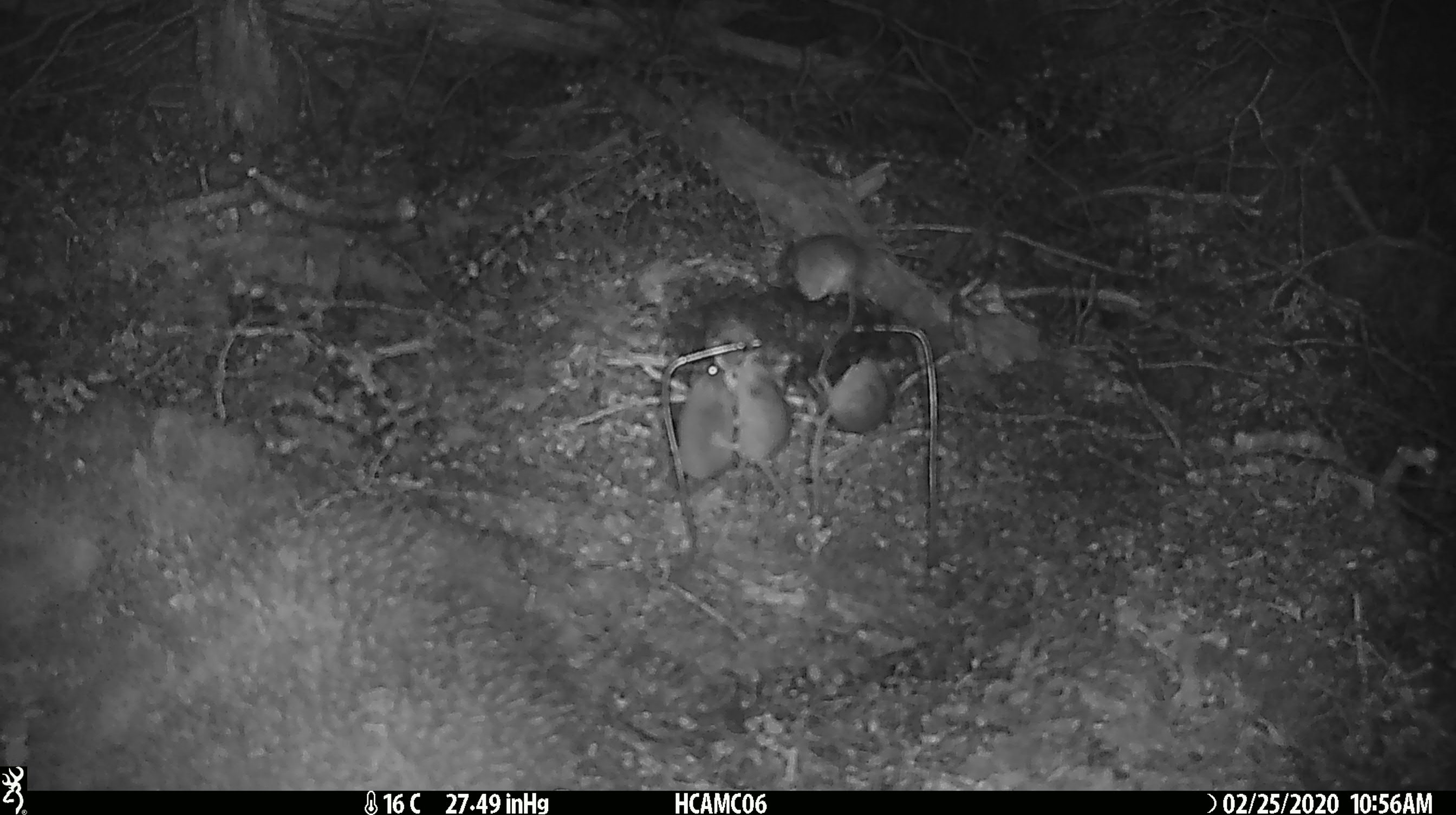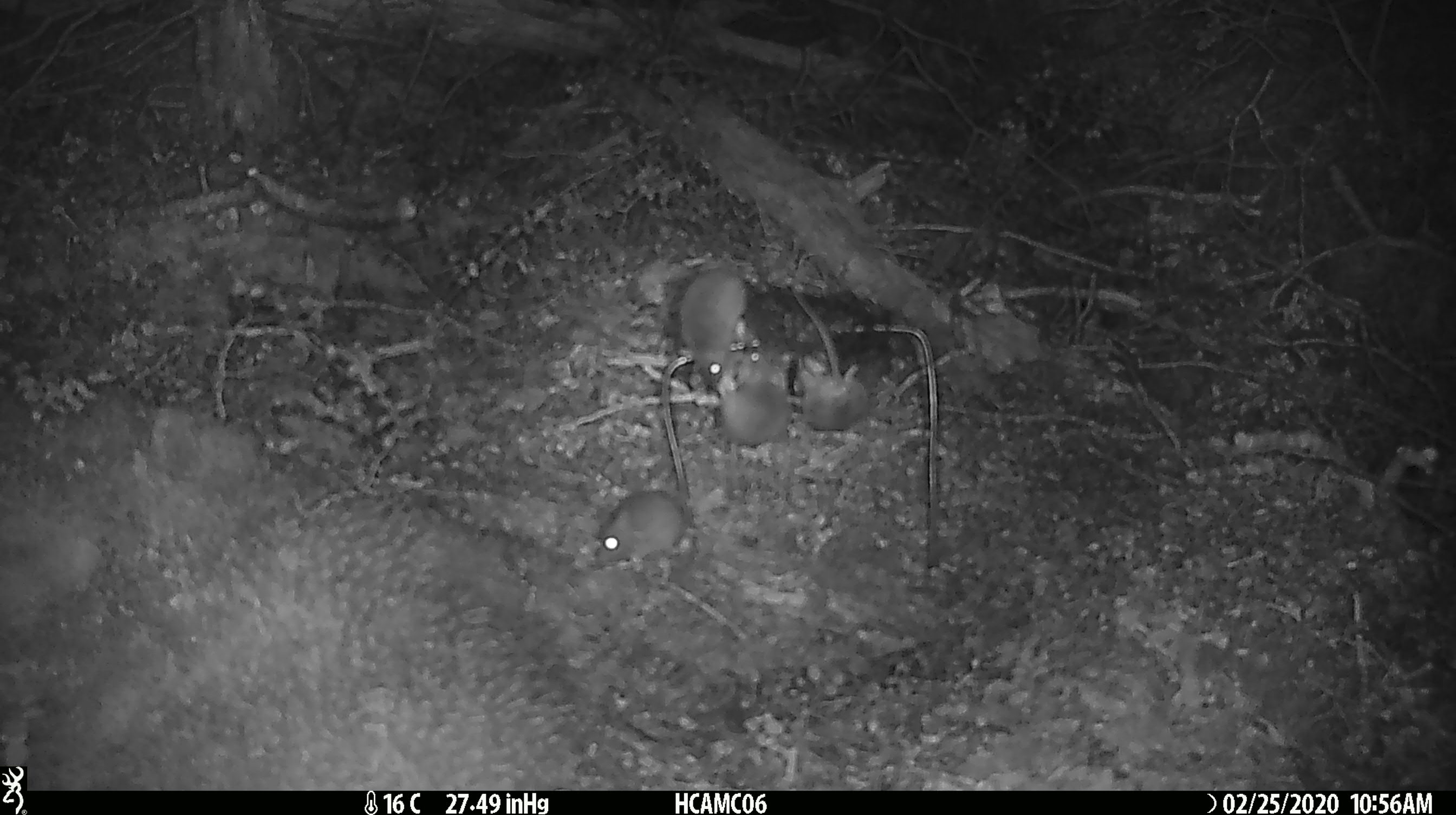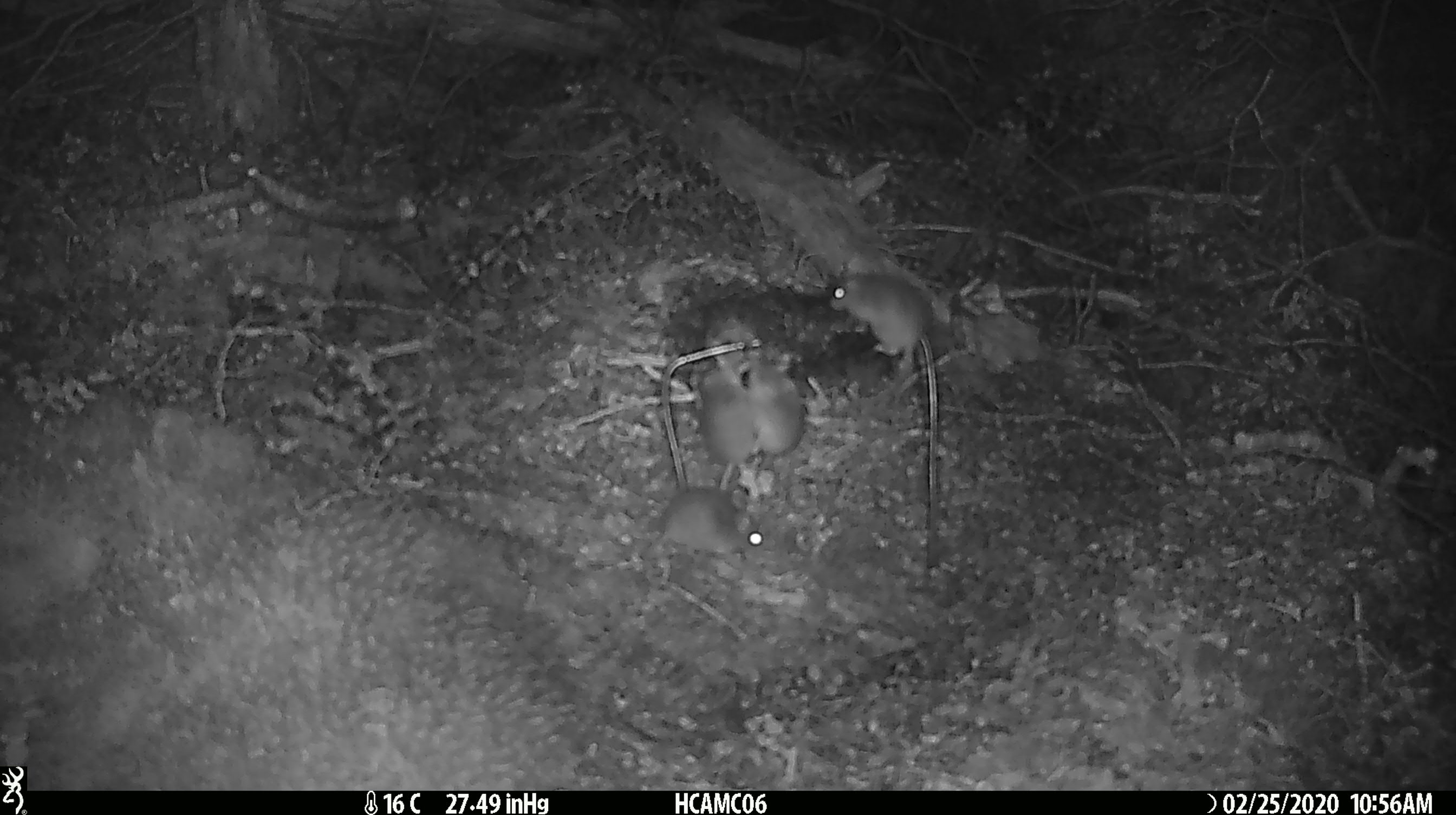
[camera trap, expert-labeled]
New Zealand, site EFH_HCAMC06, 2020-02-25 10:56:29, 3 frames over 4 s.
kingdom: Animalia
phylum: Chordata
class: Mammalia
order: Rodentia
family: Muridae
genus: Mus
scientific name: Mus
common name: mouse